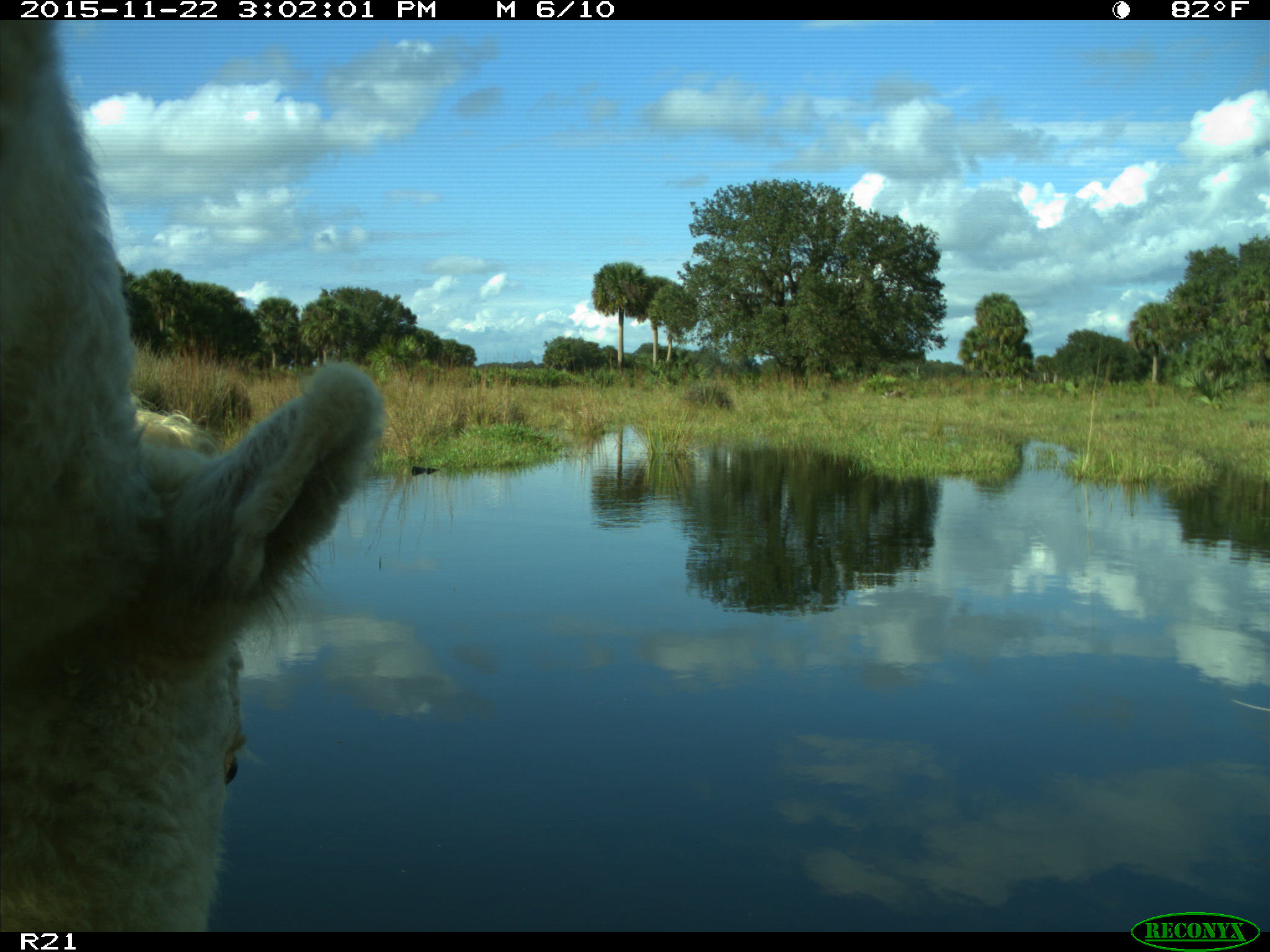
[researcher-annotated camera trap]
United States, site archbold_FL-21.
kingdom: Animalia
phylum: Chordata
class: Mammalia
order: Artiodactyla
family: Bovidae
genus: Bos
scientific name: Bos taurus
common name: domestic cow